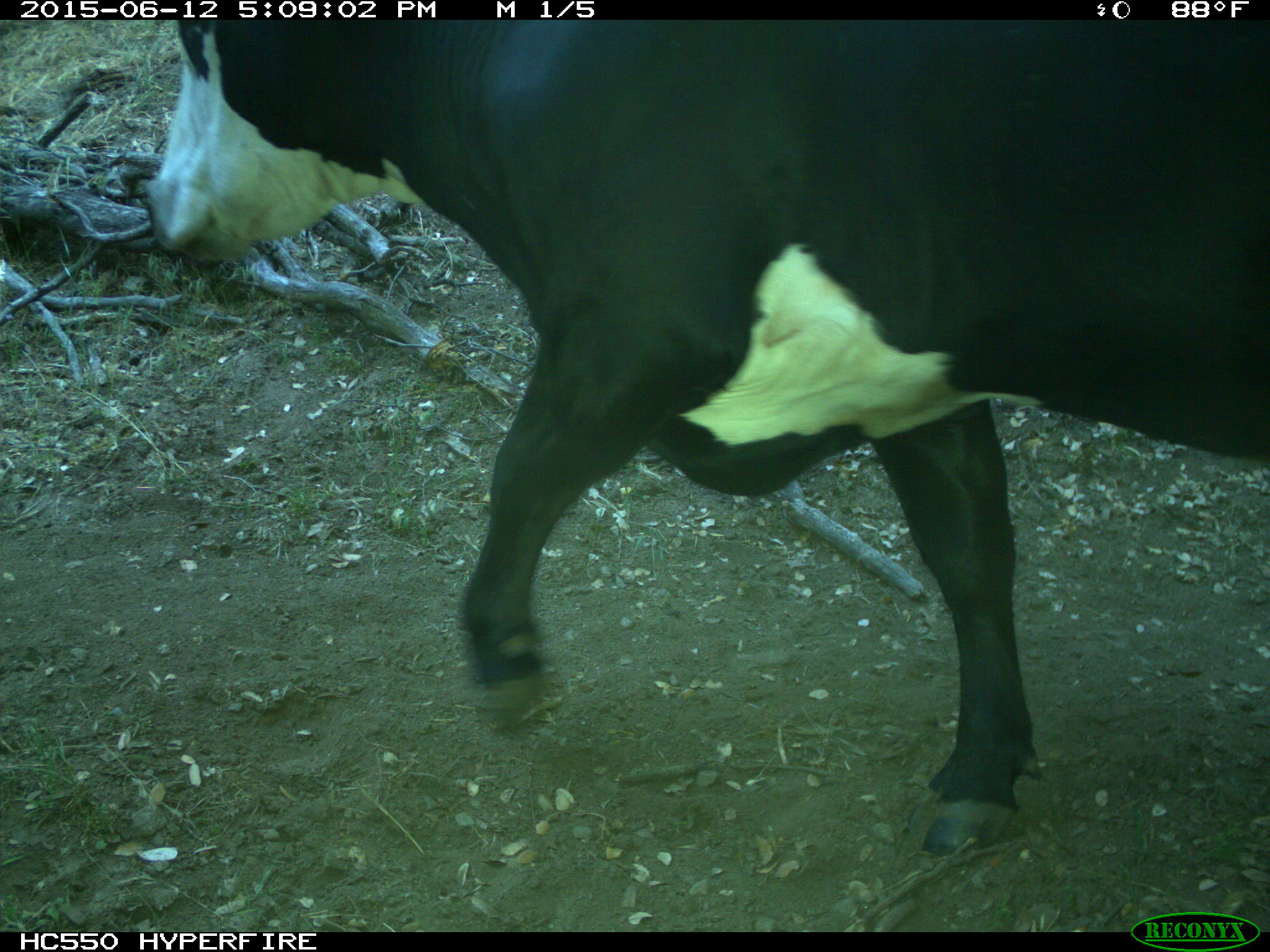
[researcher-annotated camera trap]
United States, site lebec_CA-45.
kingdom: Animalia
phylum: Chordata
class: Mammalia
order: Artiodactyla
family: Bovidae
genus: Bos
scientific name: Bos taurus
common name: domestic cow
Bos taurus (domestic cow).